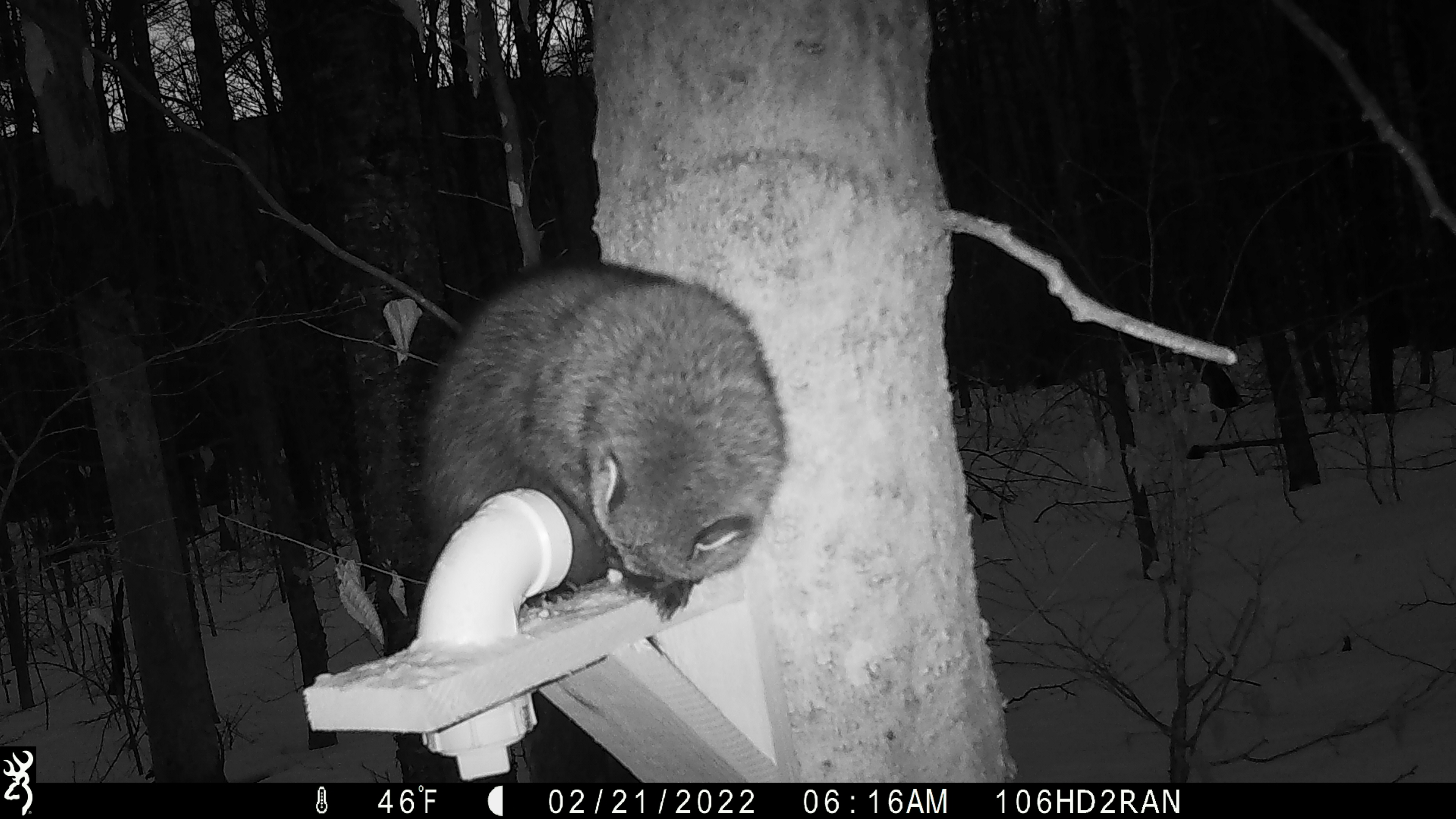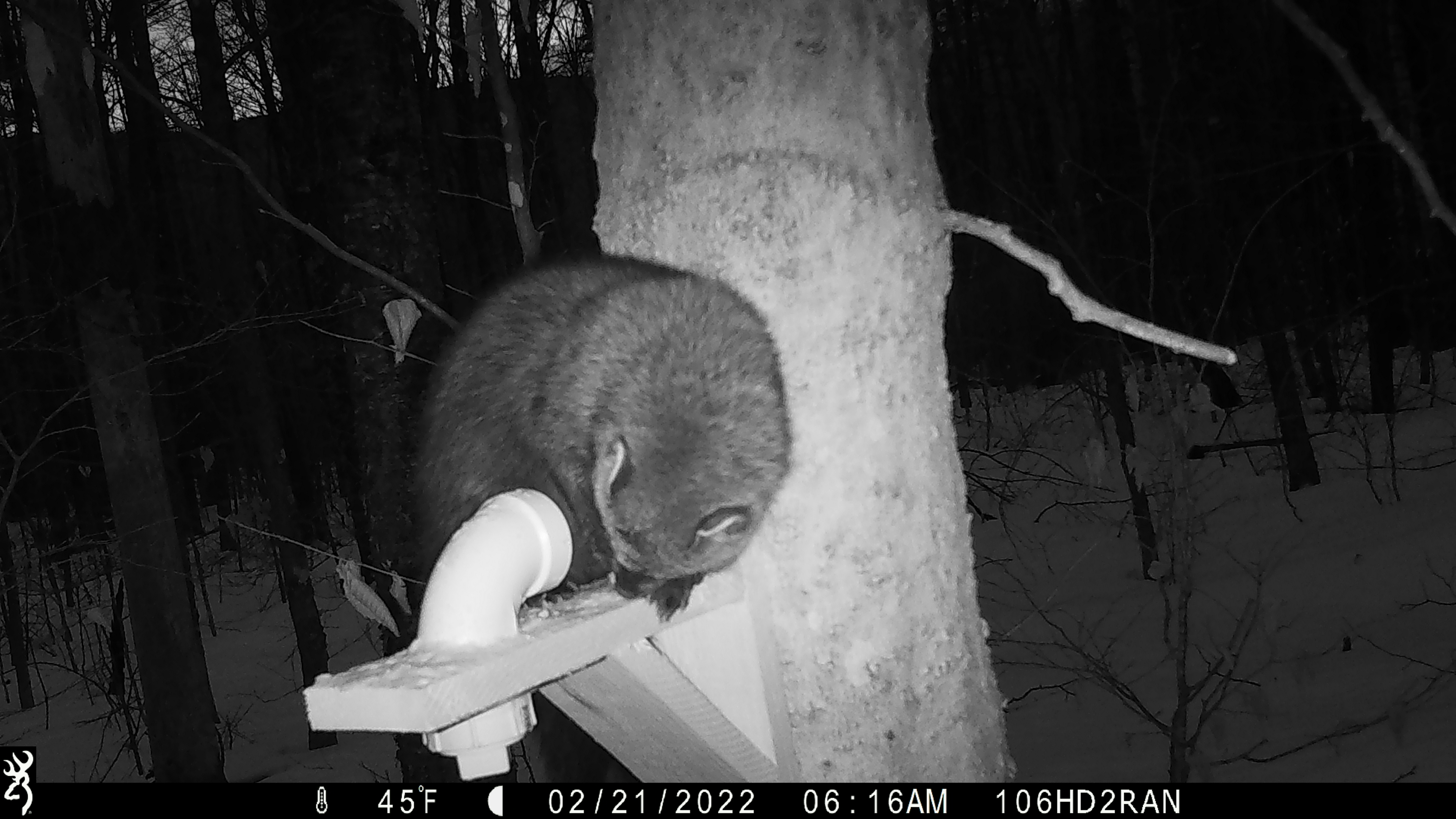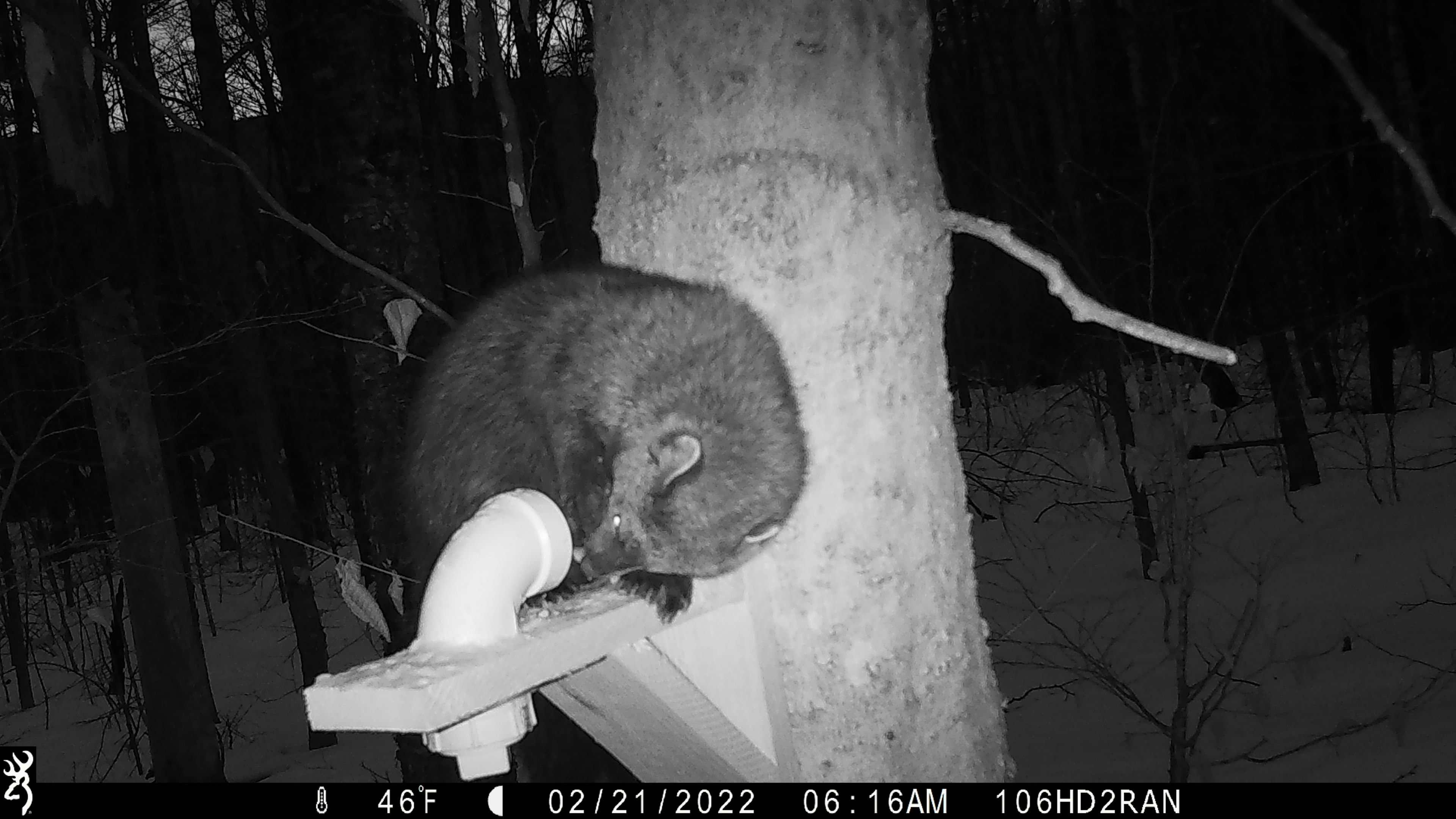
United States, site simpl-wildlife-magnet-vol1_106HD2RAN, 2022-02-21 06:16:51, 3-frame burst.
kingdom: Animalia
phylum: Chordata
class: Mammalia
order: Carnivora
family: Mustelidae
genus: Pekania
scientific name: Pekania pennanti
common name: fisher